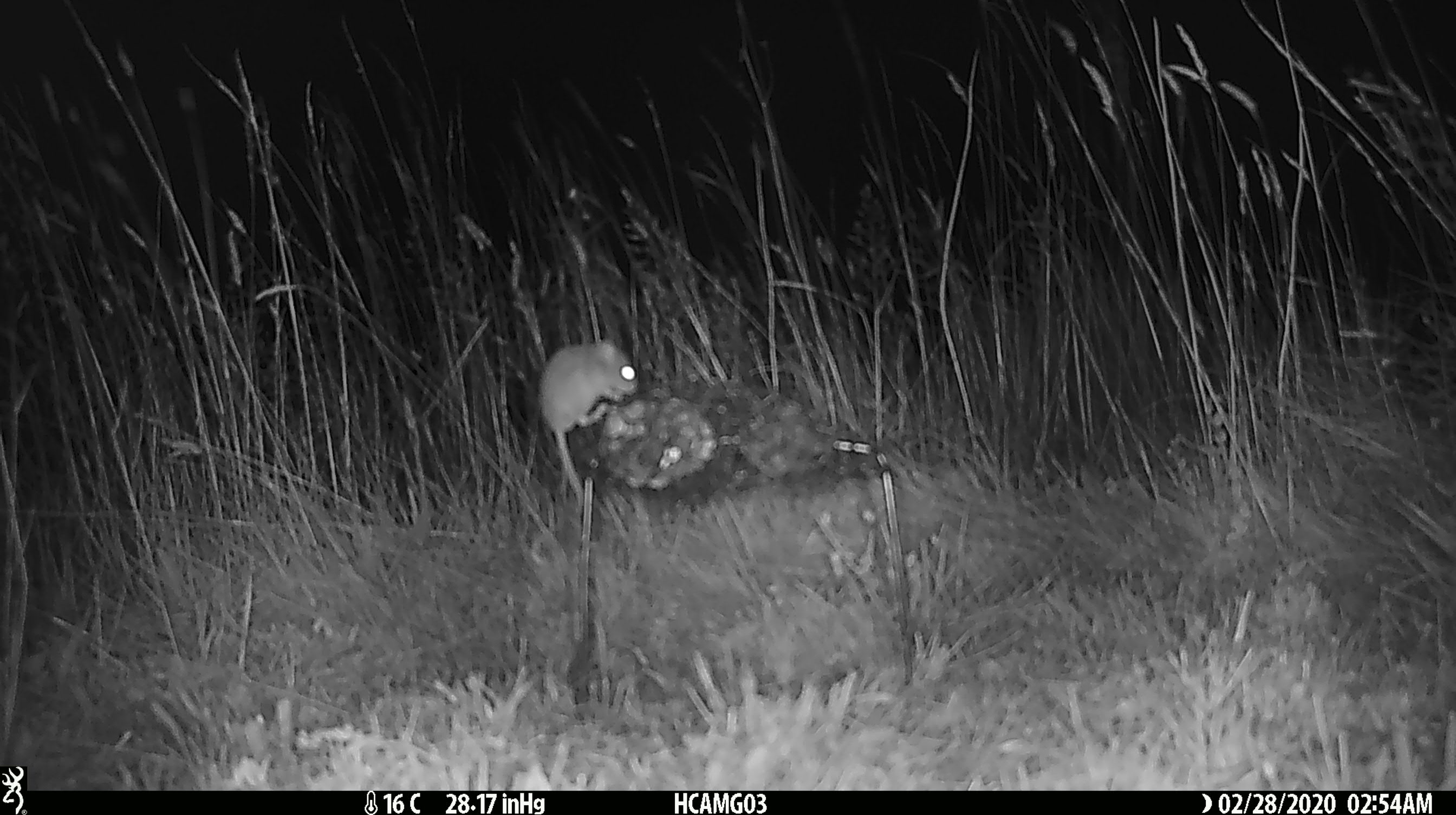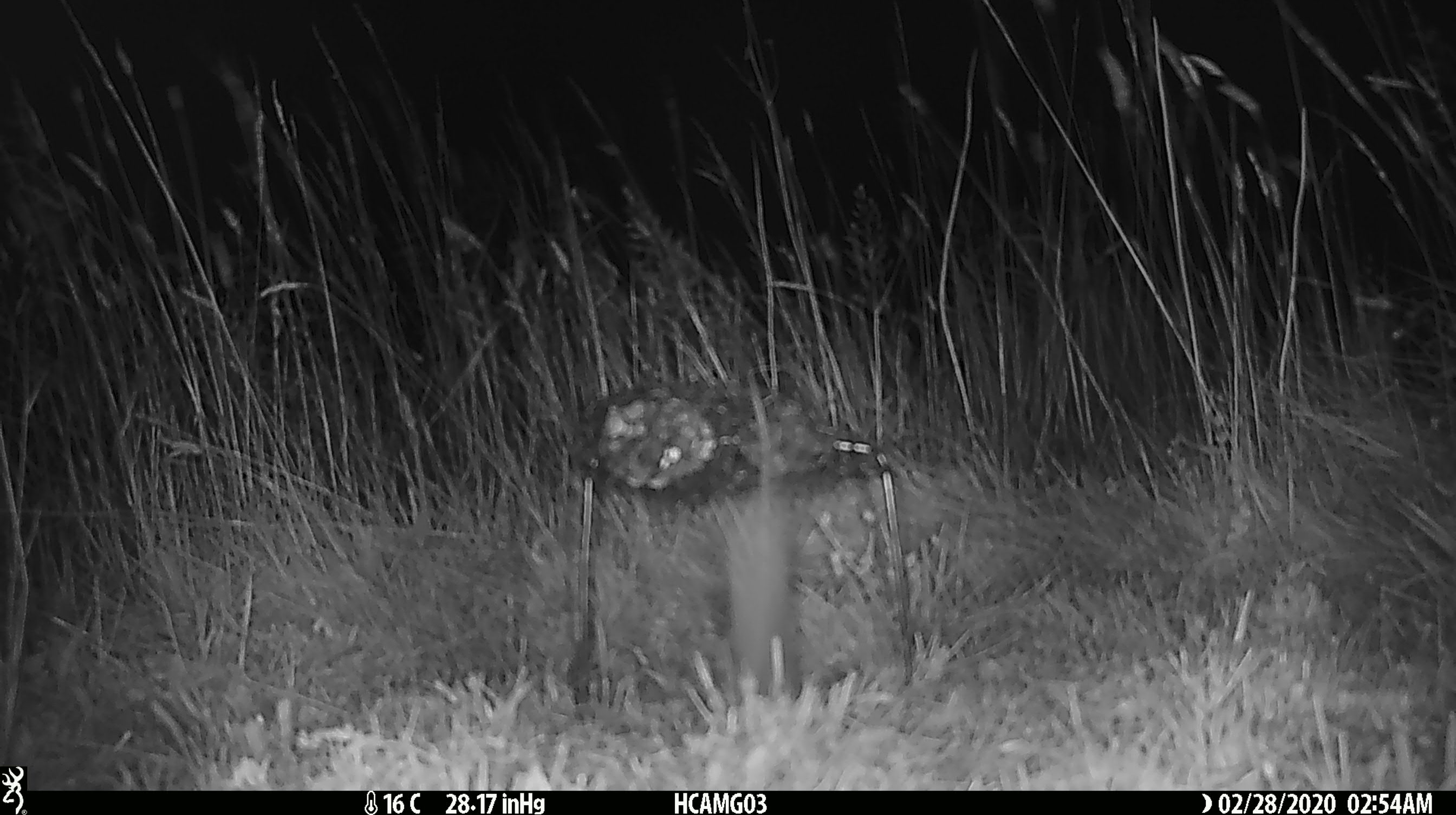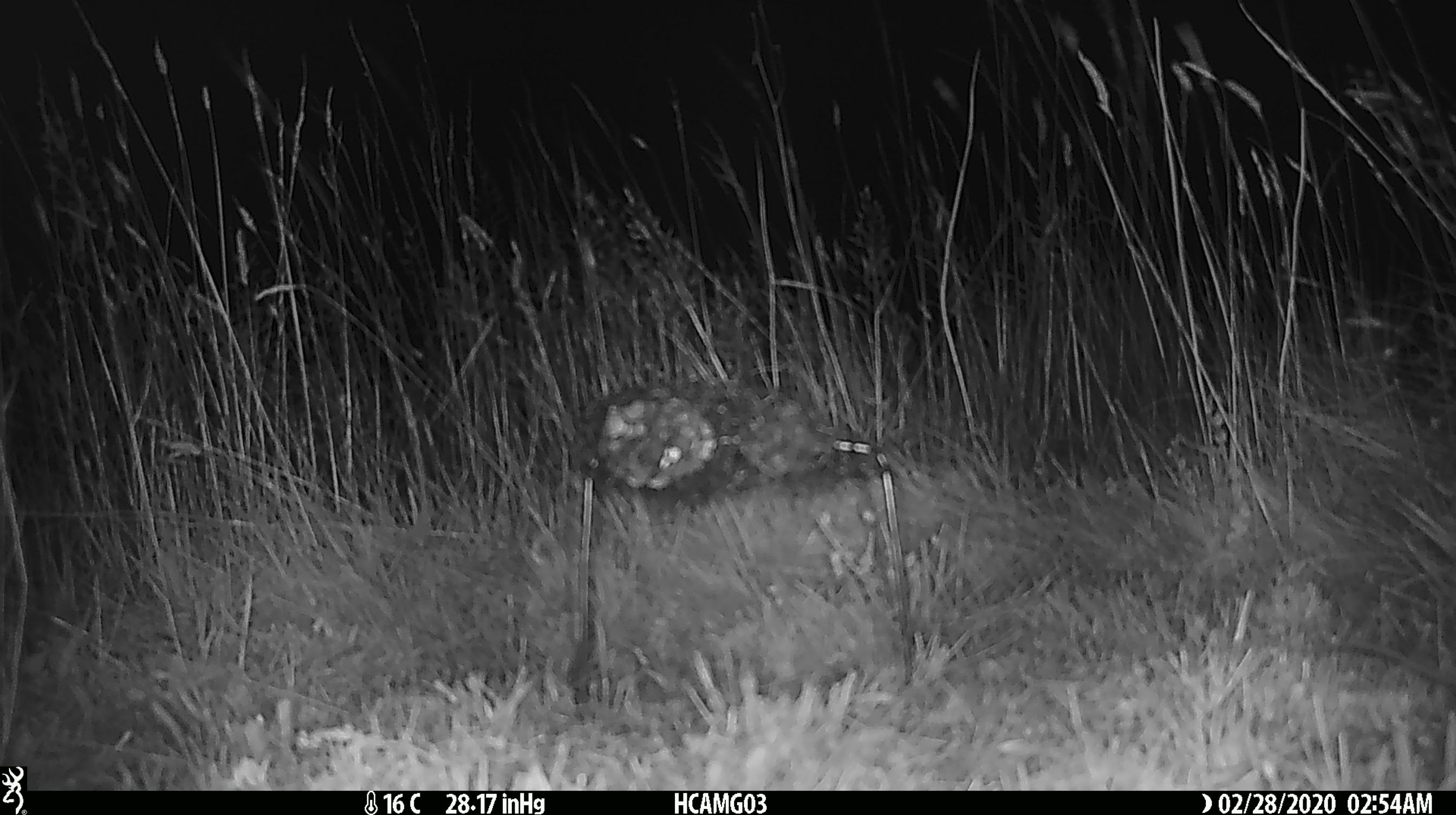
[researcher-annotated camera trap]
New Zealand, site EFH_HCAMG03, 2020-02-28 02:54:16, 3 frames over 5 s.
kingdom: Animalia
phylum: Chordata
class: Mammalia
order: Rodentia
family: Muridae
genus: Mus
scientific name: Mus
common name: mouse